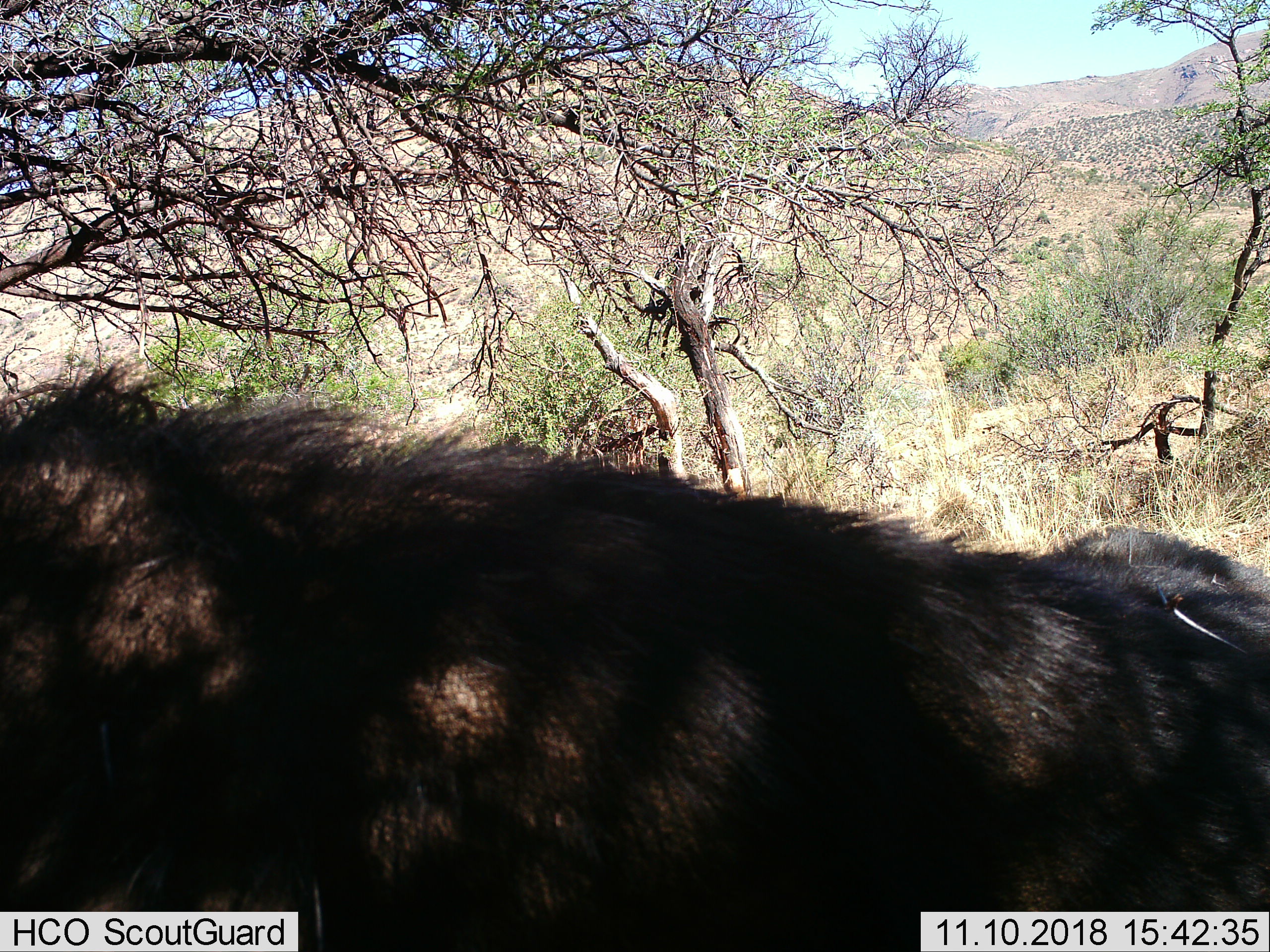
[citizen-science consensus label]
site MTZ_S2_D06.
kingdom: Animalia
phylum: Chordata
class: Mammalia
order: Artiodactyla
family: Bovidae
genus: Syncerus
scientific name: Syncerus caffer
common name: african buffalo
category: buffalo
Buffalo (african buffalo) (Syncerus caffer), count 1. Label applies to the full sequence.